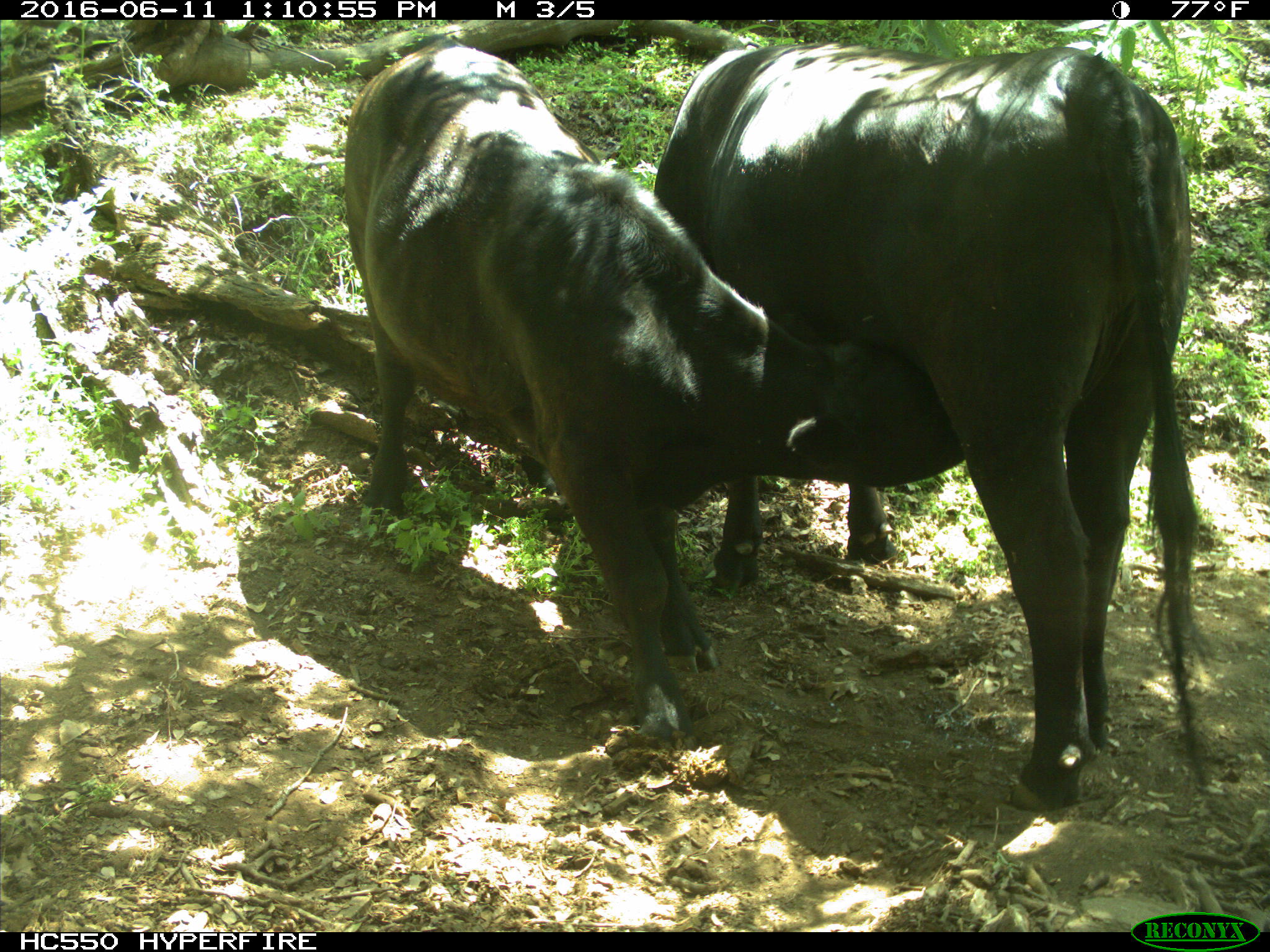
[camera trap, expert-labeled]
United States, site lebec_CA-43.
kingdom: Animalia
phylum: Chordata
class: Mammalia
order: Artiodactyla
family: Bovidae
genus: Bos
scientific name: Bos taurus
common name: domestic cow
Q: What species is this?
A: Bos taurus (domestic cow).